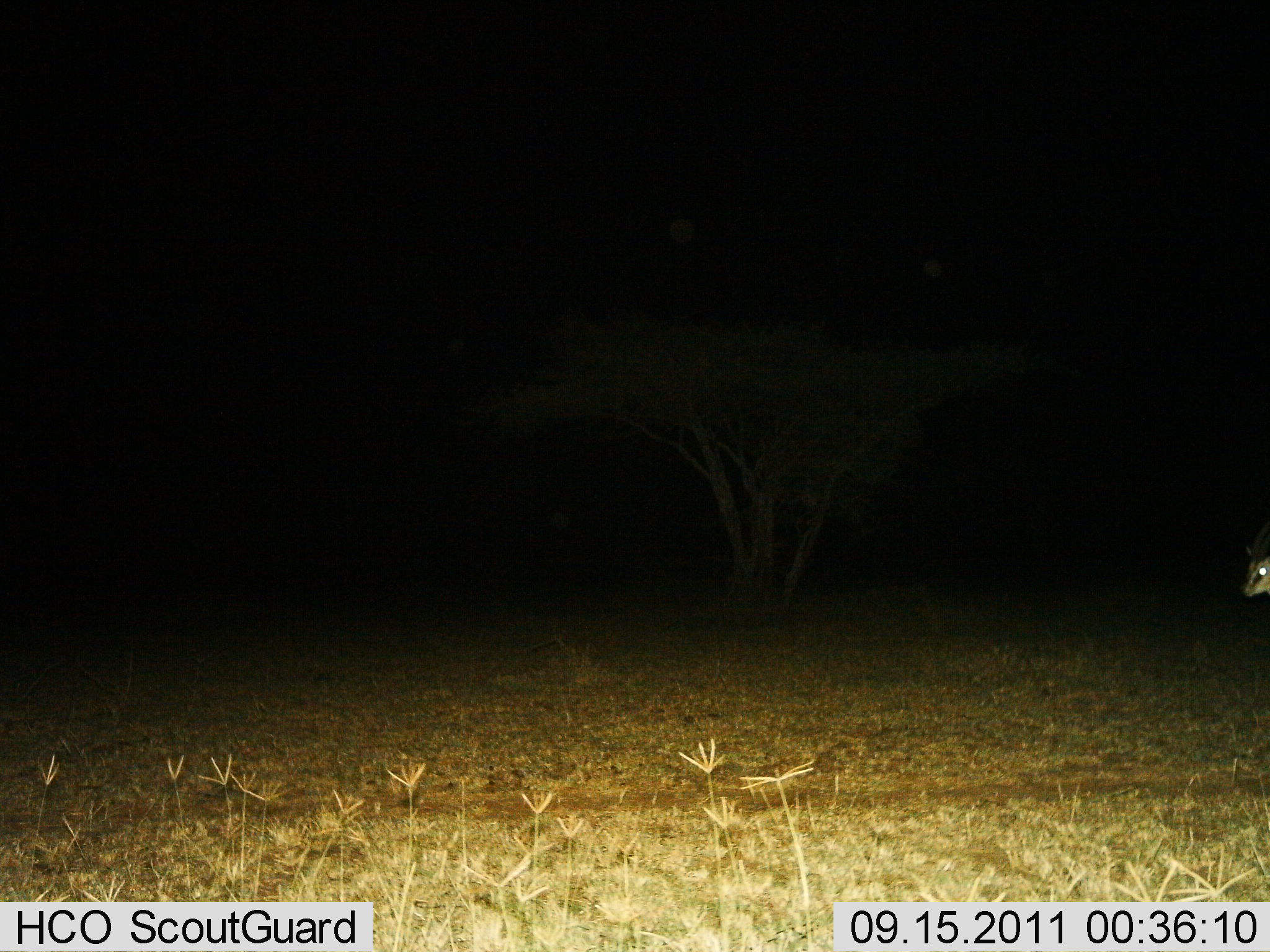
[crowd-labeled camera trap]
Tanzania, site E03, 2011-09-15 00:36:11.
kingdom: Animalia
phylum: Chordata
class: Mammalia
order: Artiodactyla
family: Bovidae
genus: Eudorcas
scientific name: Eudorcas thomsonii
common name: thomson's gazelle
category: gazellethomsons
Gazellethomsons (thomson's gazelle) (Eudorcas thomsonii), count 1. Behavior (volunteer vote fractions): standing 73%, resting 0%, moving 27%, interacting 0%. Young present (vote fraction): 0%. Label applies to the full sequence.